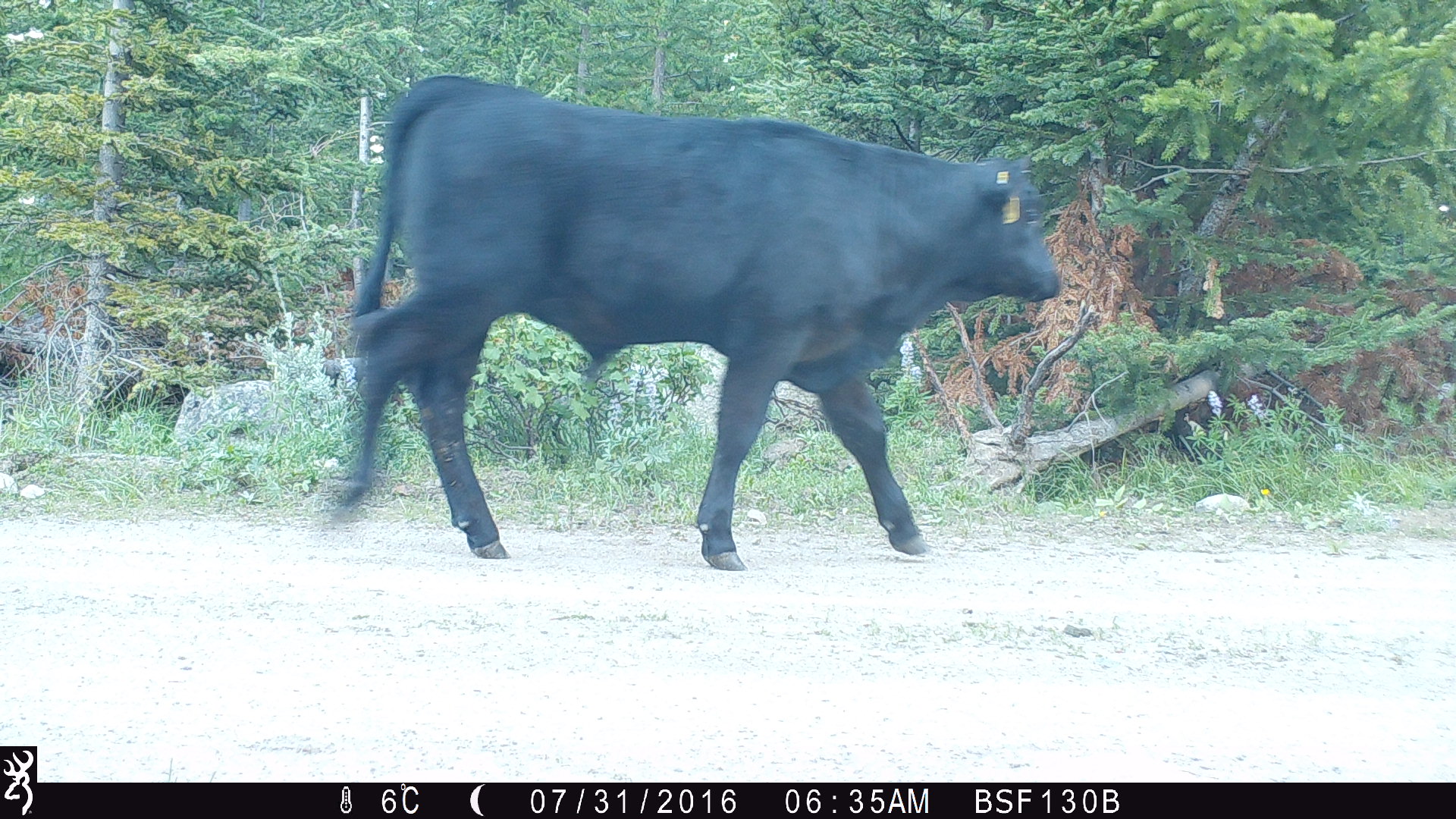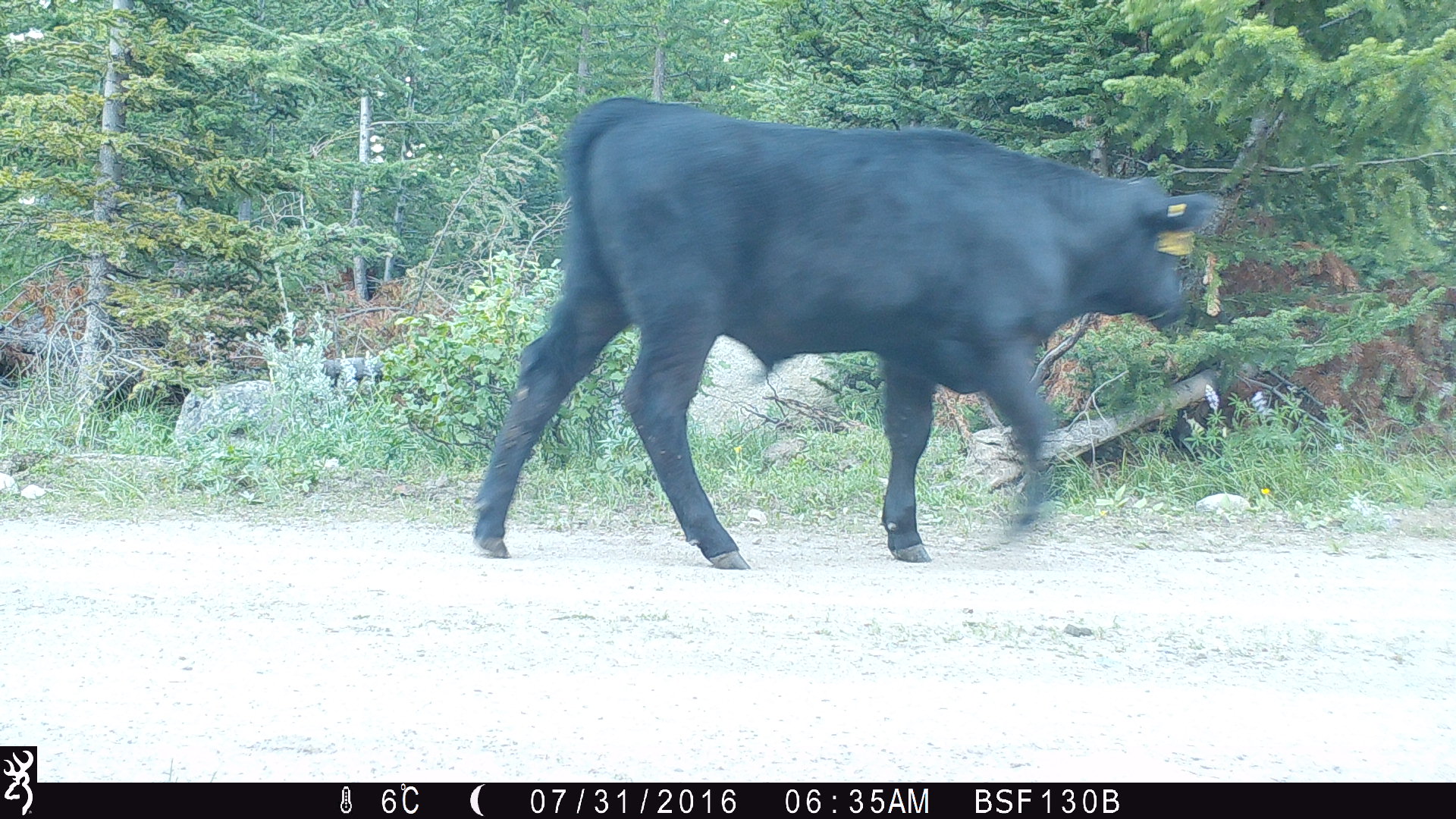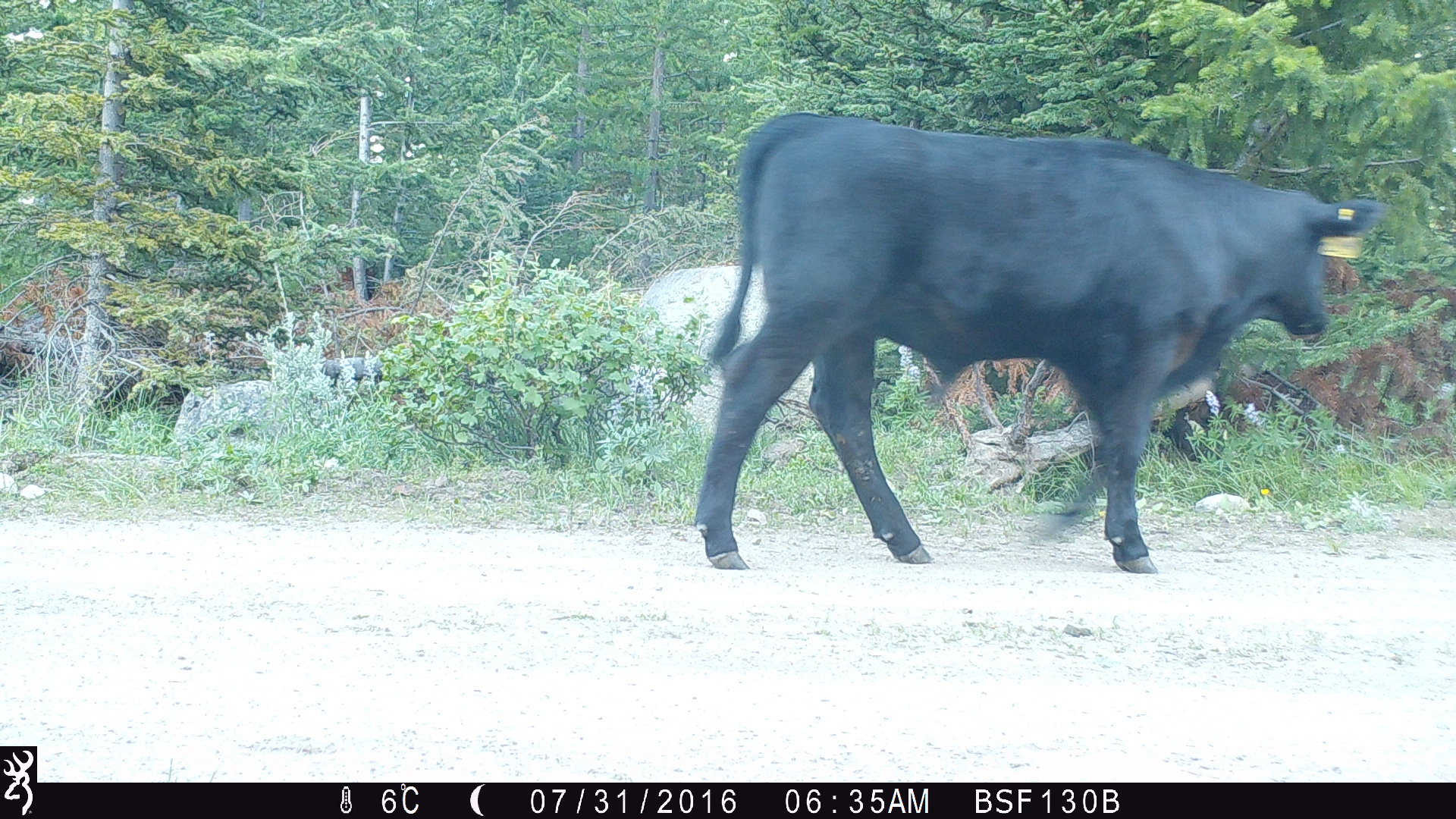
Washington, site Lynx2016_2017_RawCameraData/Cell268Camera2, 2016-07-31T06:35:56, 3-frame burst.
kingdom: Animalia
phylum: Chordata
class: Mammalia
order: Artiodactyla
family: Bovidae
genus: Bos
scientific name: Bos taurus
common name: domestic cattle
Domestic cattle (Bos taurus). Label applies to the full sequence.